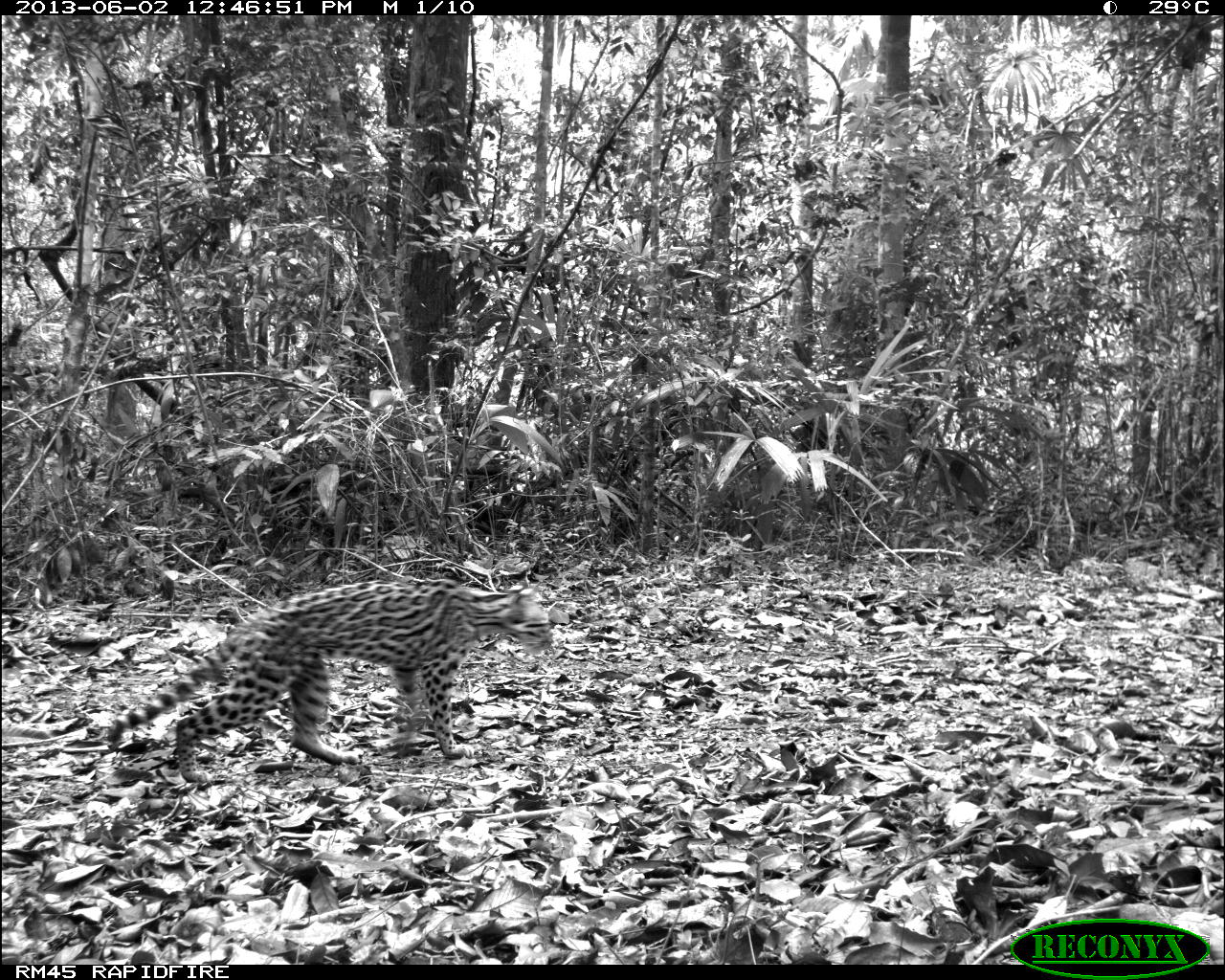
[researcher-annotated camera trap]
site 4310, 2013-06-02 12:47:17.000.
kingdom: Animalia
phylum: Chordata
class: Mammalia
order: Carnivora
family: Felidae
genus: Leopardus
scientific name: Leopardus pardalis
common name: ocelot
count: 1